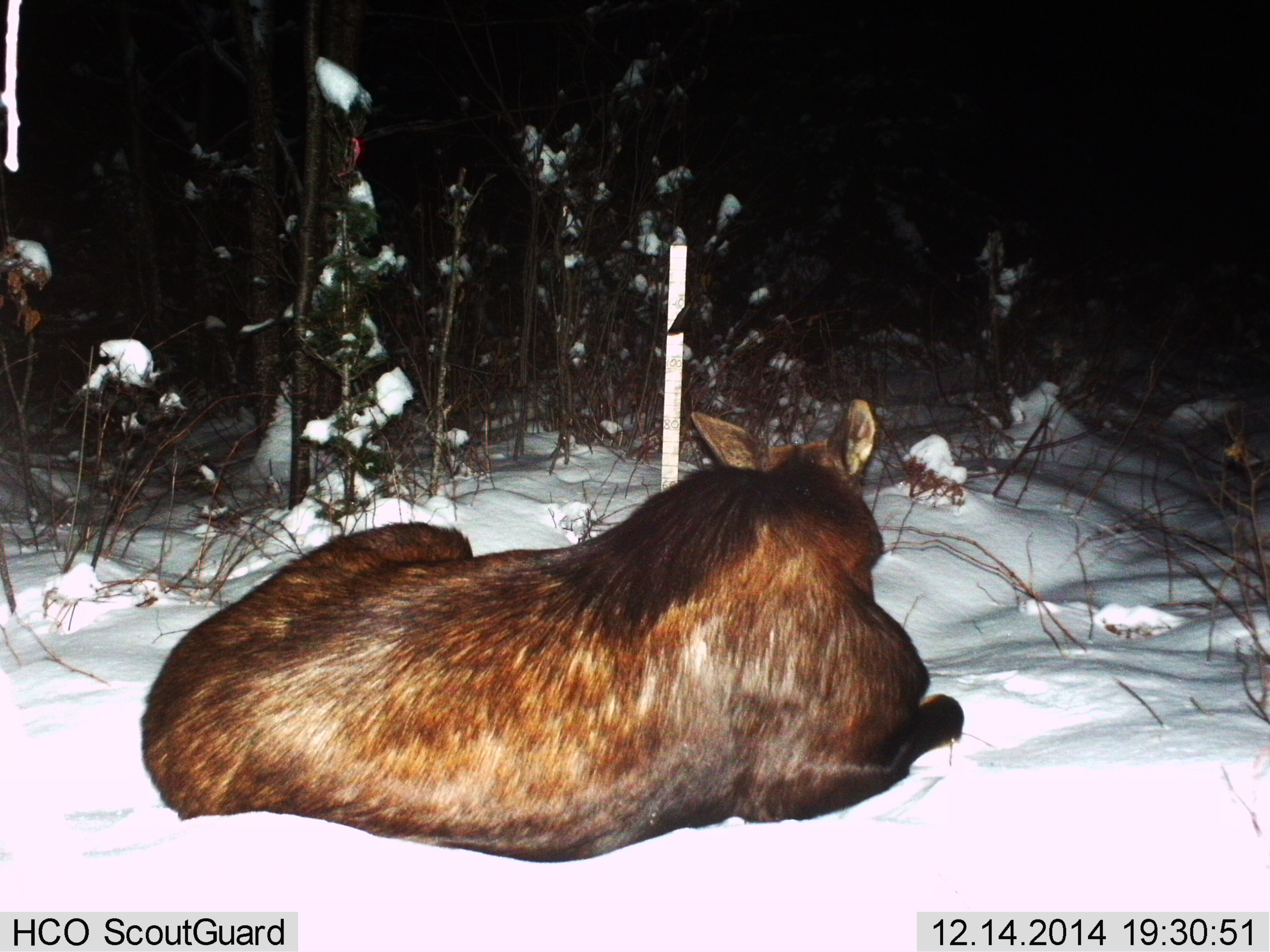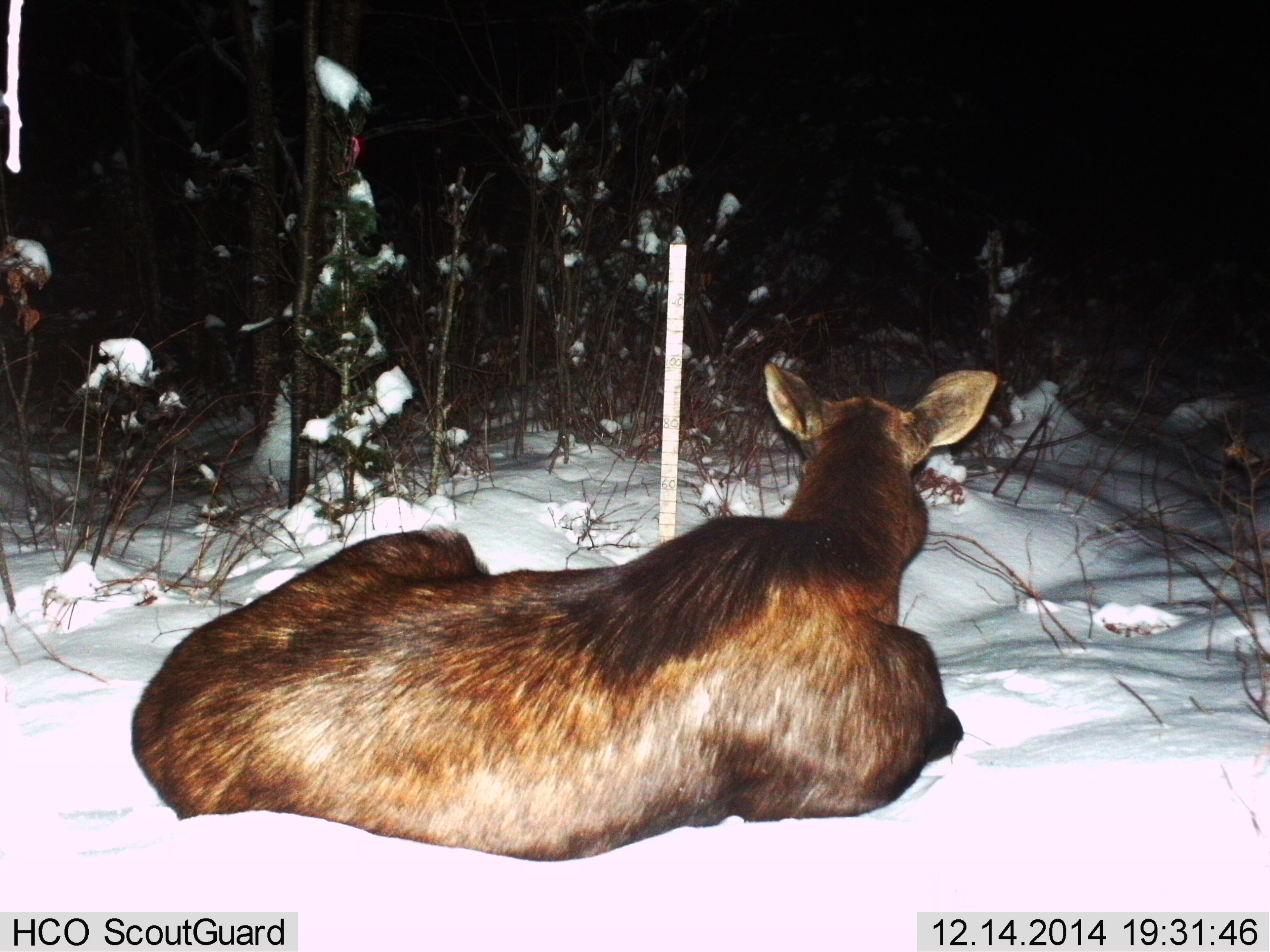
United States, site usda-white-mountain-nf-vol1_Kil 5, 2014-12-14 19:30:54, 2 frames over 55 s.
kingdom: Animalia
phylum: Chordata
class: Mammalia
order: Artiodactyla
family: Cervidae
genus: Alces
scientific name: Alces alces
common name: moose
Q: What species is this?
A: Moose (Alces alces).